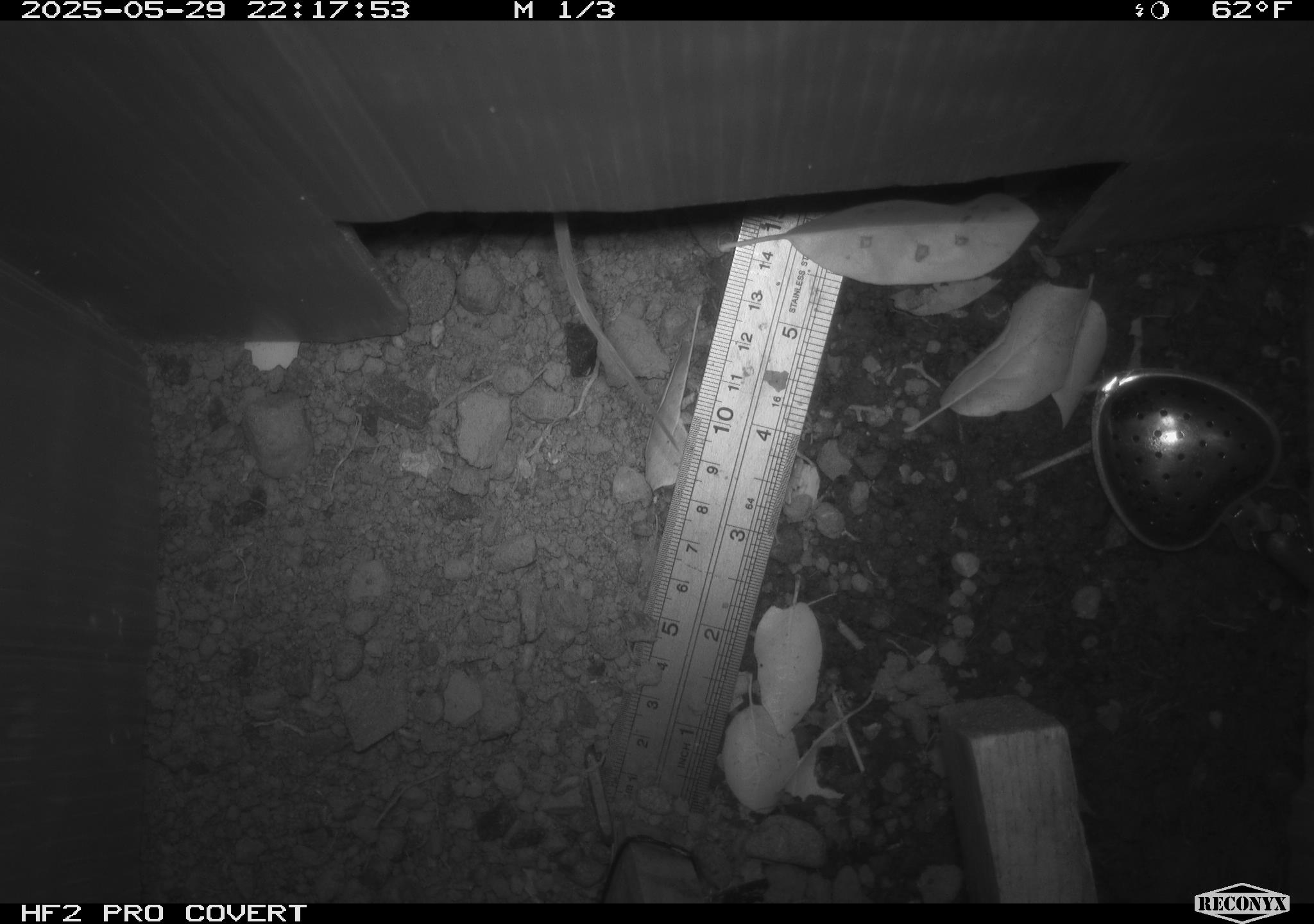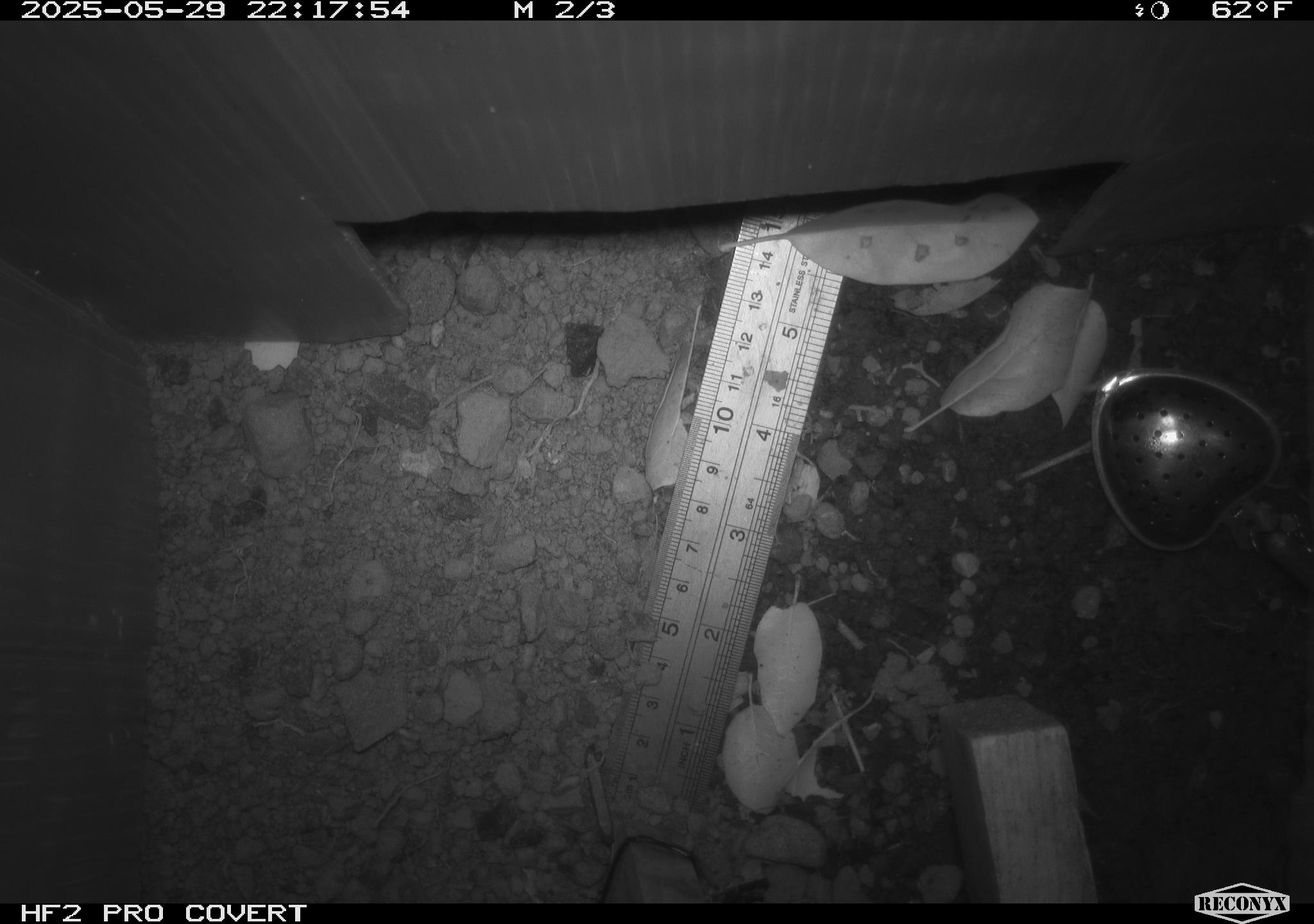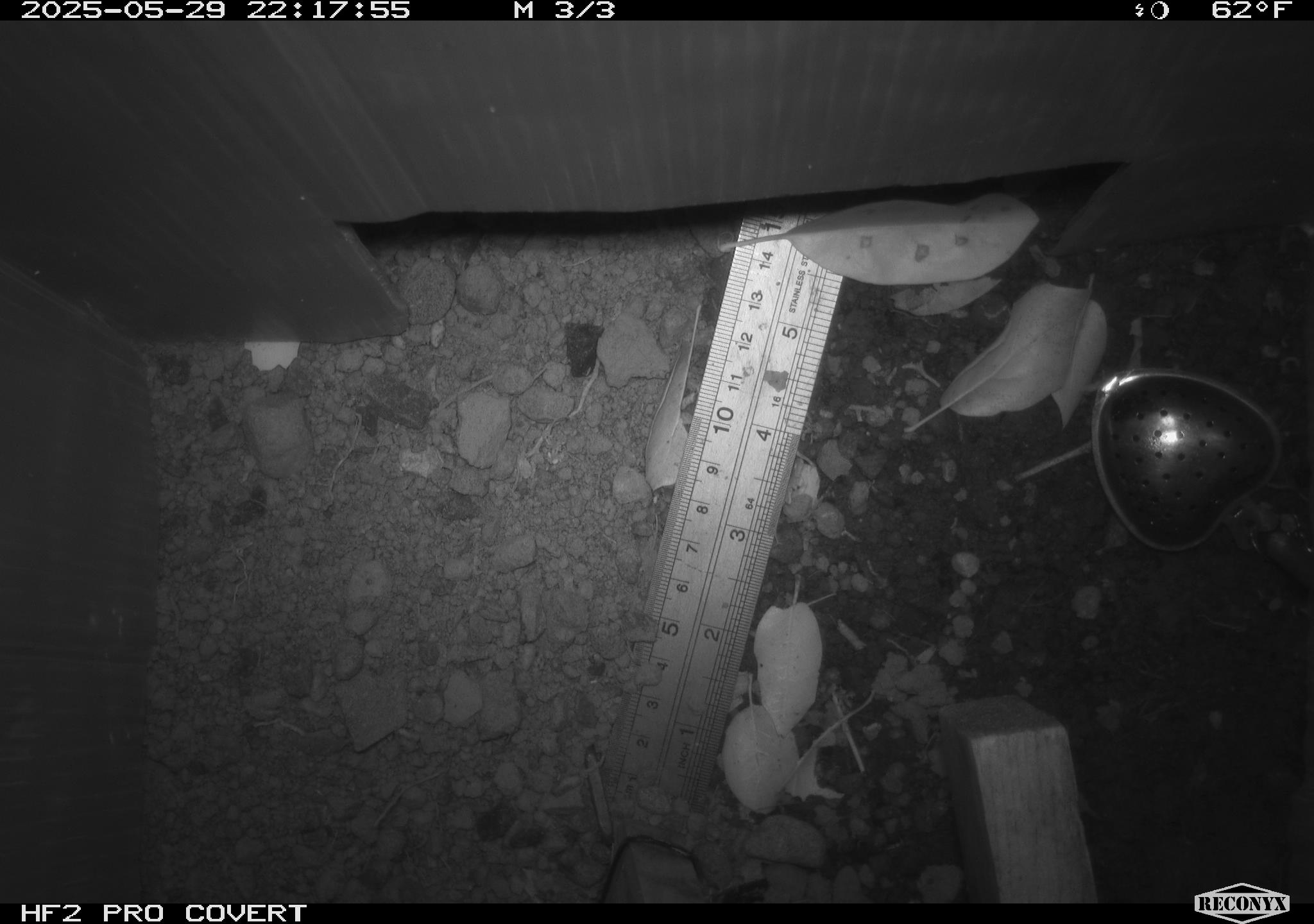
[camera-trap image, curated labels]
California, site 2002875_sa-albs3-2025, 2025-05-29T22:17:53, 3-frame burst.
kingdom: Animalia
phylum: Chordata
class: Mammalia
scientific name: Mammalia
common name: small mammal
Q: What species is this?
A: Small mammal (Mammalia).